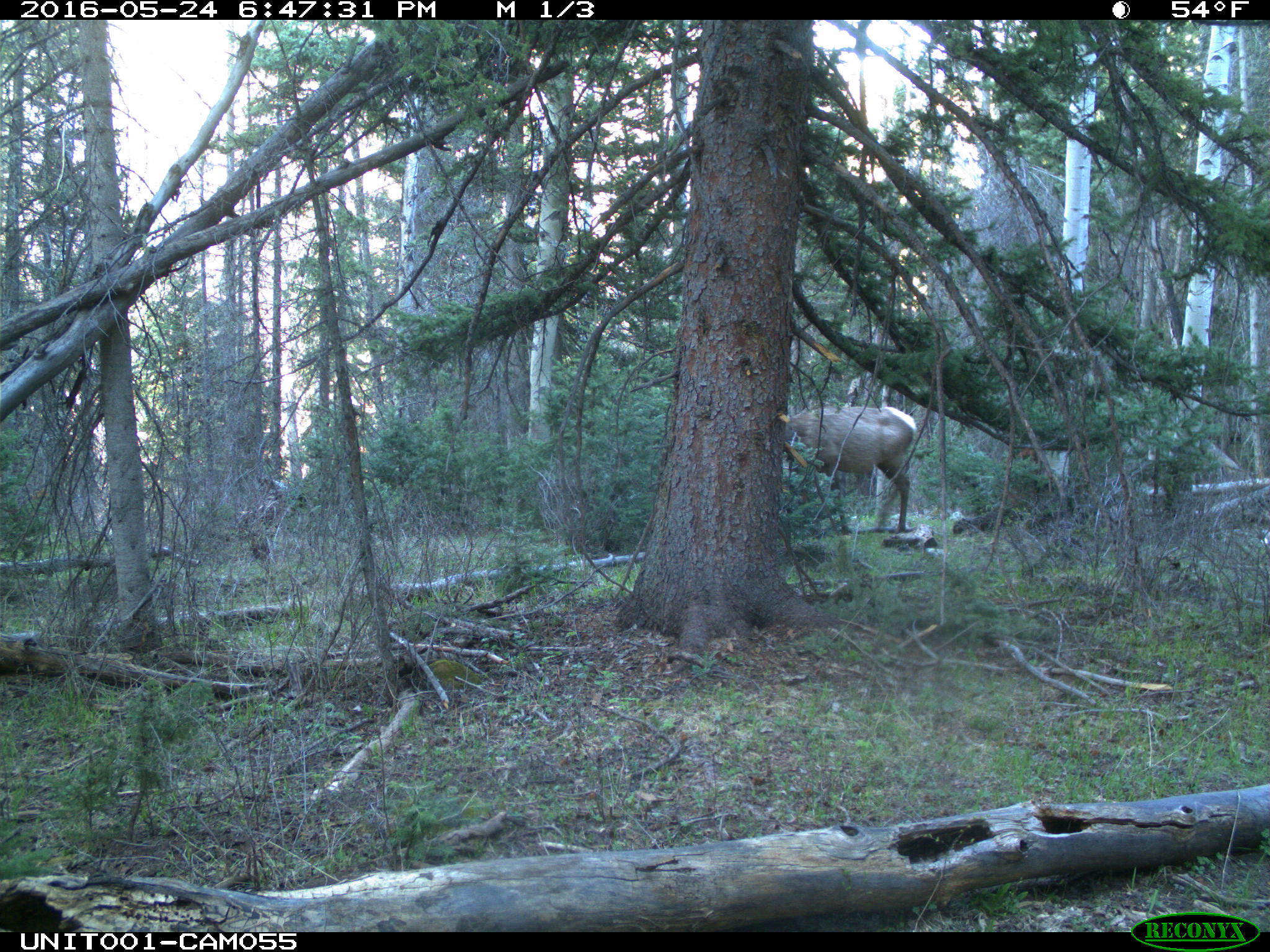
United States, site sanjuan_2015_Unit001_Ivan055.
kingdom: Animalia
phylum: Chordata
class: Mammalia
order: Artiodactyla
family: Cervidae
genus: Cervus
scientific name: Cervus elaphus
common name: red deer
Cervus elaphus (red deer).